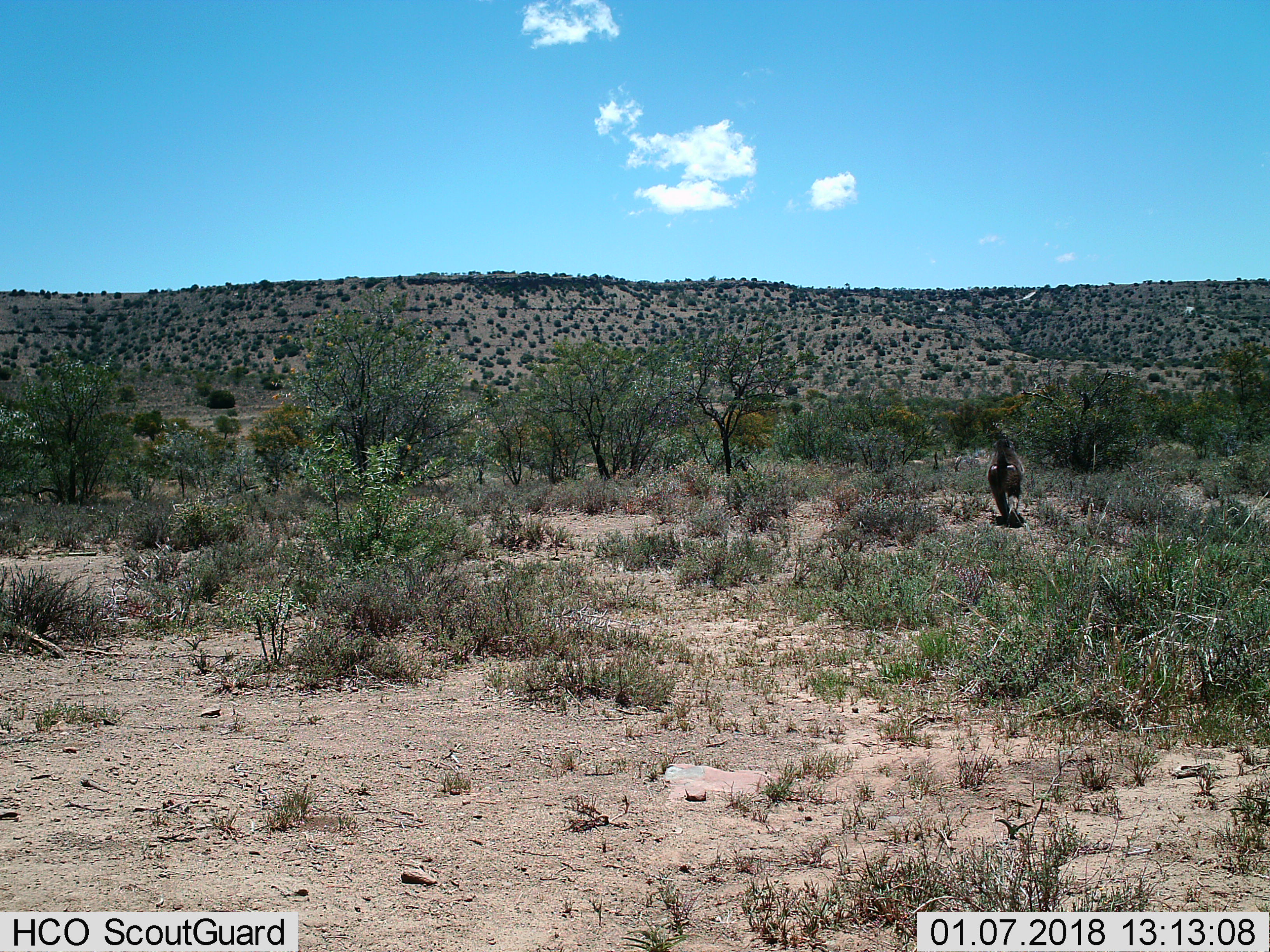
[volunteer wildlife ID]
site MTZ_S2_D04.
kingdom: Animalia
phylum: Chordata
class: Mammalia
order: Primates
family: Cercopithecidae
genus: Papio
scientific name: Papio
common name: baboon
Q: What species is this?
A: Baboon (Papio).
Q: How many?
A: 1.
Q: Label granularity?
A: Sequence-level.